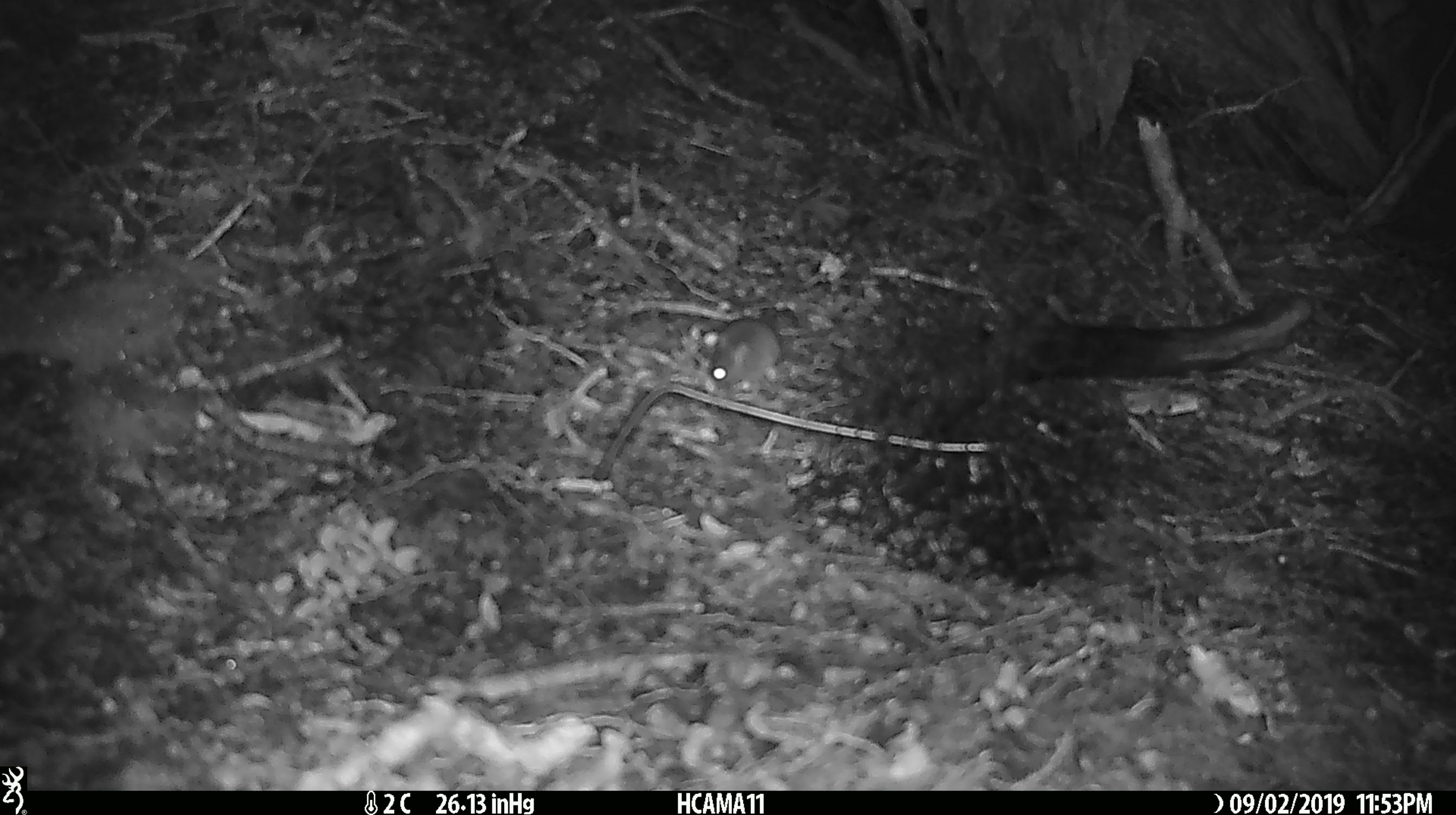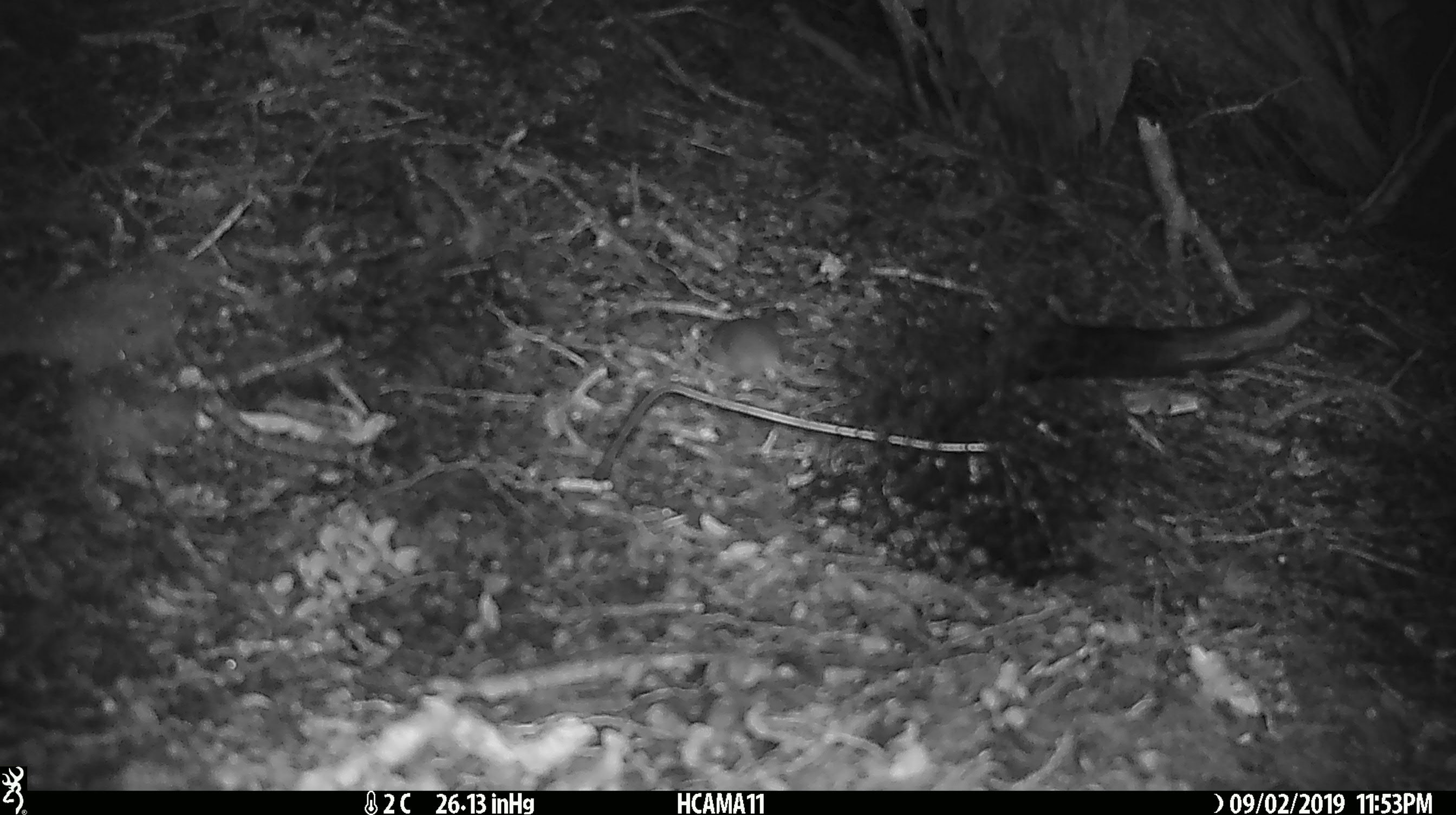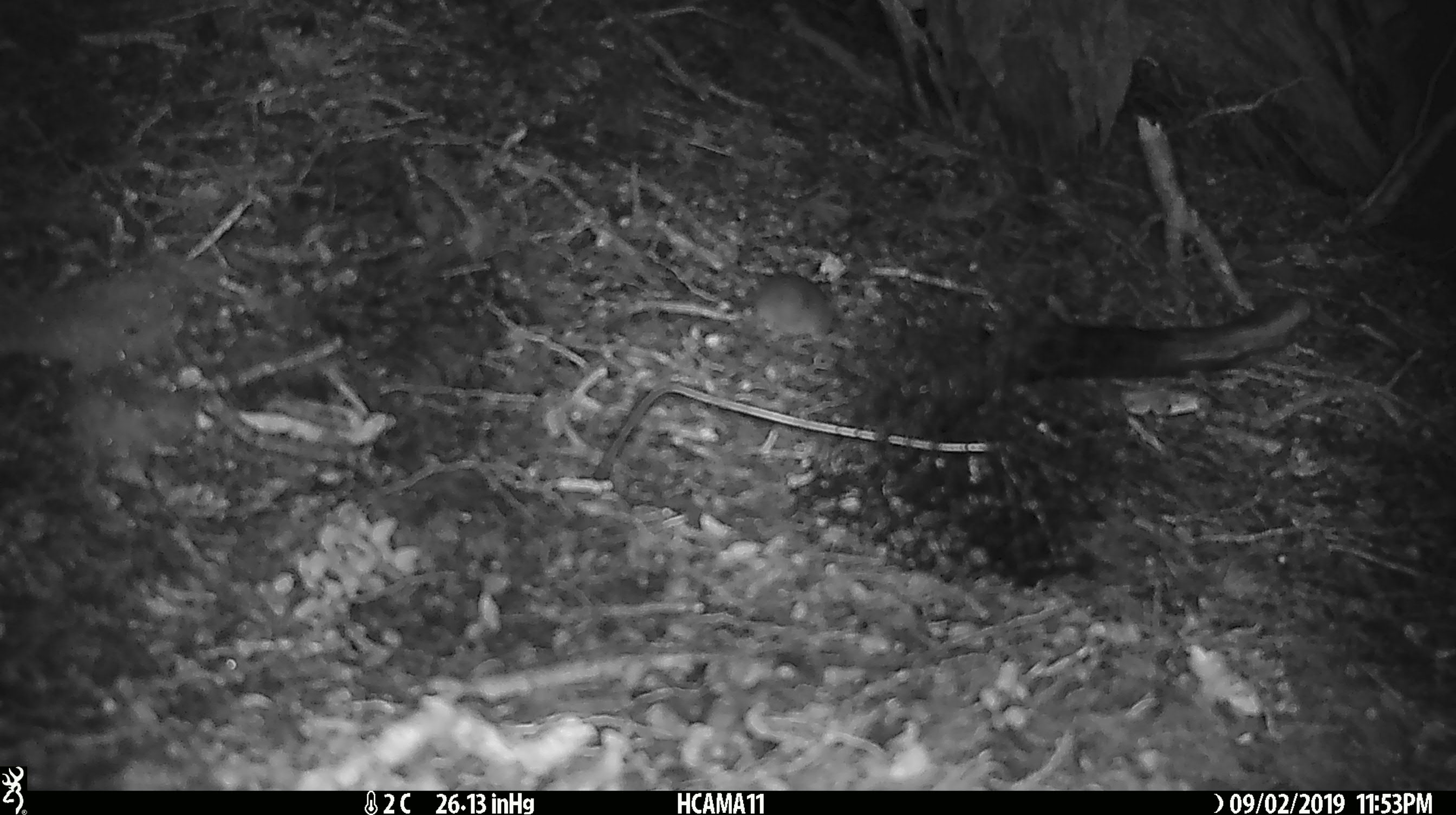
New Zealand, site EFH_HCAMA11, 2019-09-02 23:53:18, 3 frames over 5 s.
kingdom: Animalia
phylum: Chordata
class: Mammalia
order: Rodentia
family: Muridae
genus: Mus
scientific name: Mus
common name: mouse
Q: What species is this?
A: Mouse (Mus).